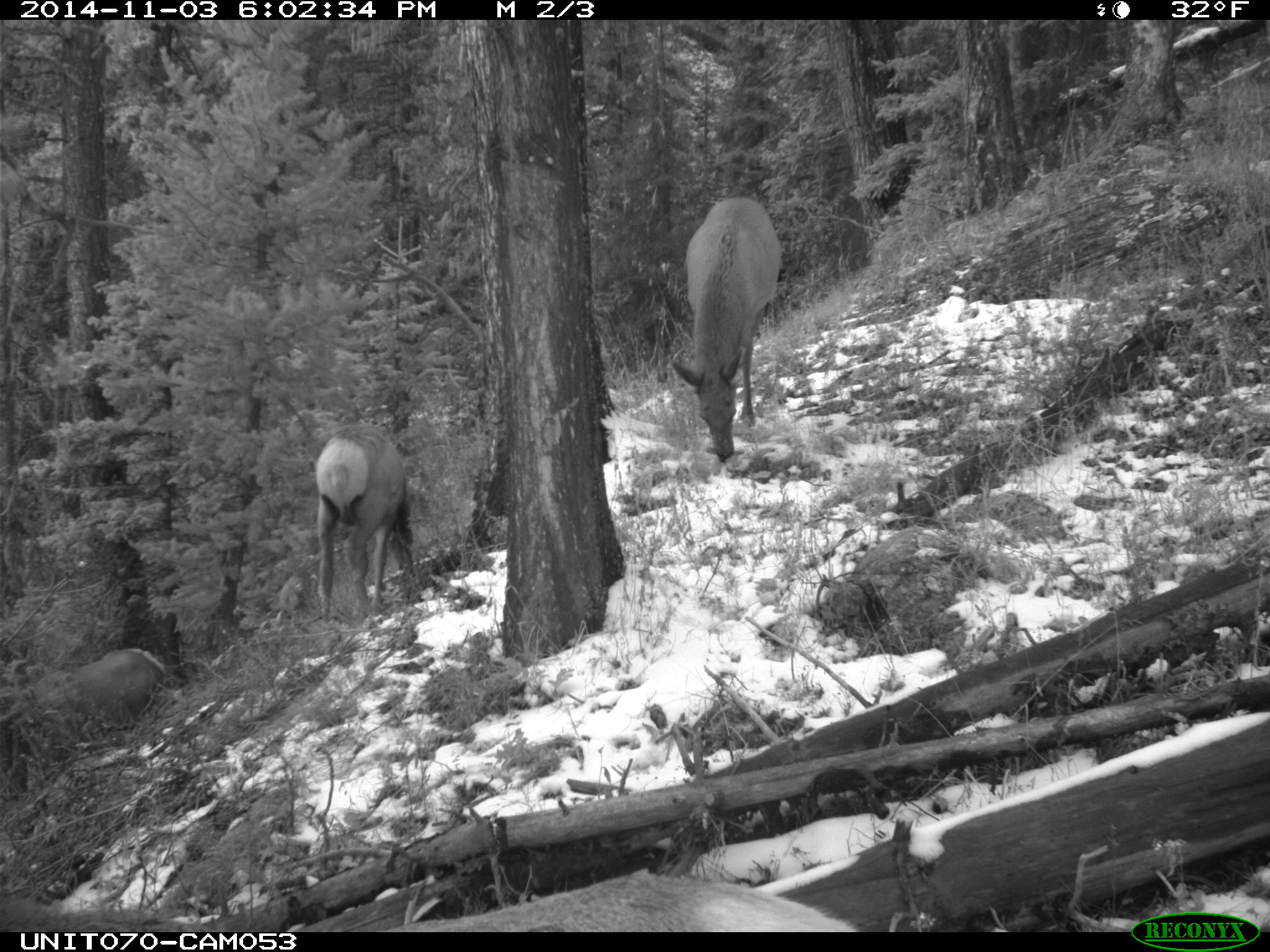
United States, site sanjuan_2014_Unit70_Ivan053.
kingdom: Animalia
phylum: Chordata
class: Mammalia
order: Artiodactyla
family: Cervidae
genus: Cervus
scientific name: Cervus elaphus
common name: red deer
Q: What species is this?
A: Cervus elaphus (red deer).